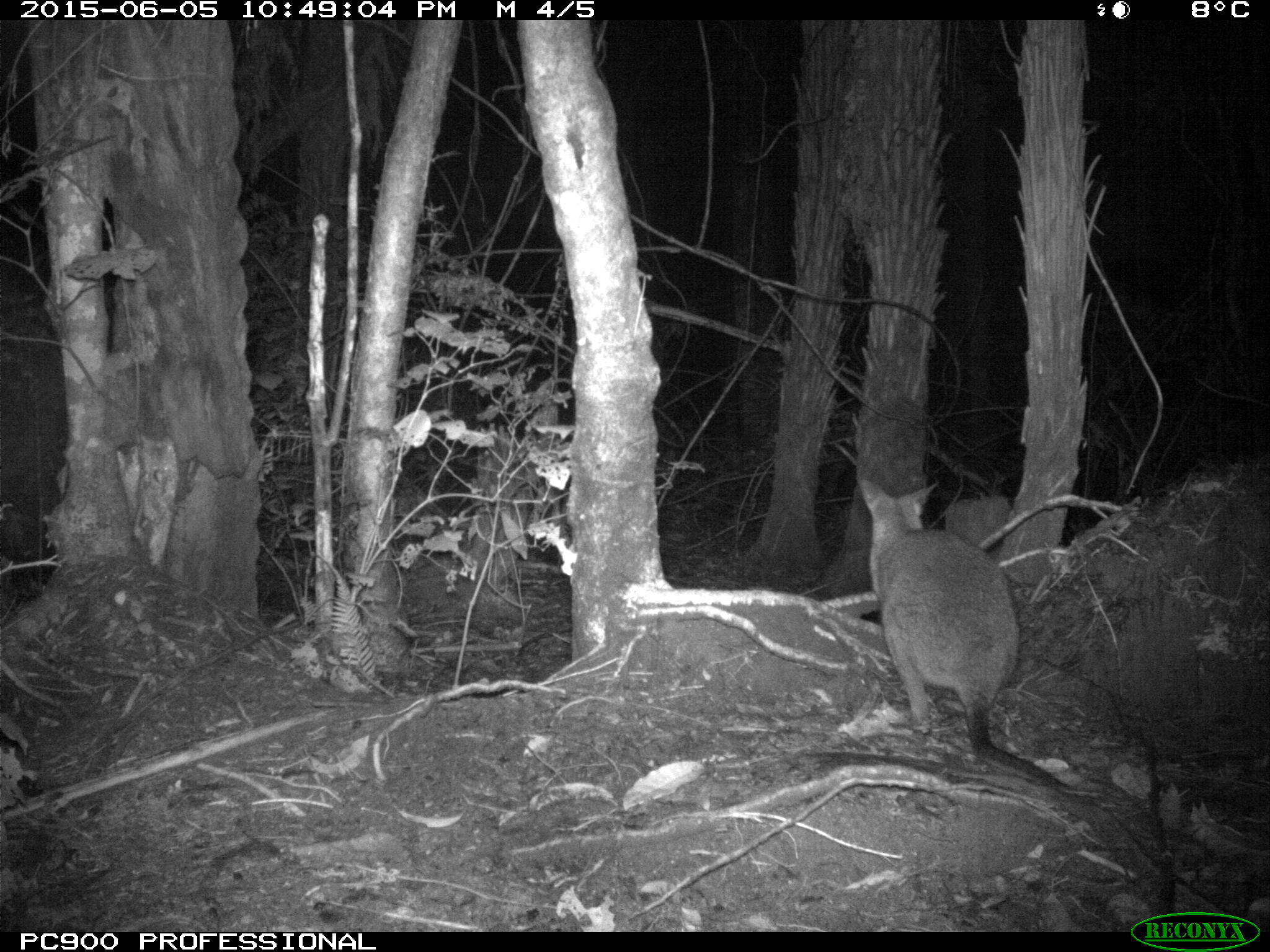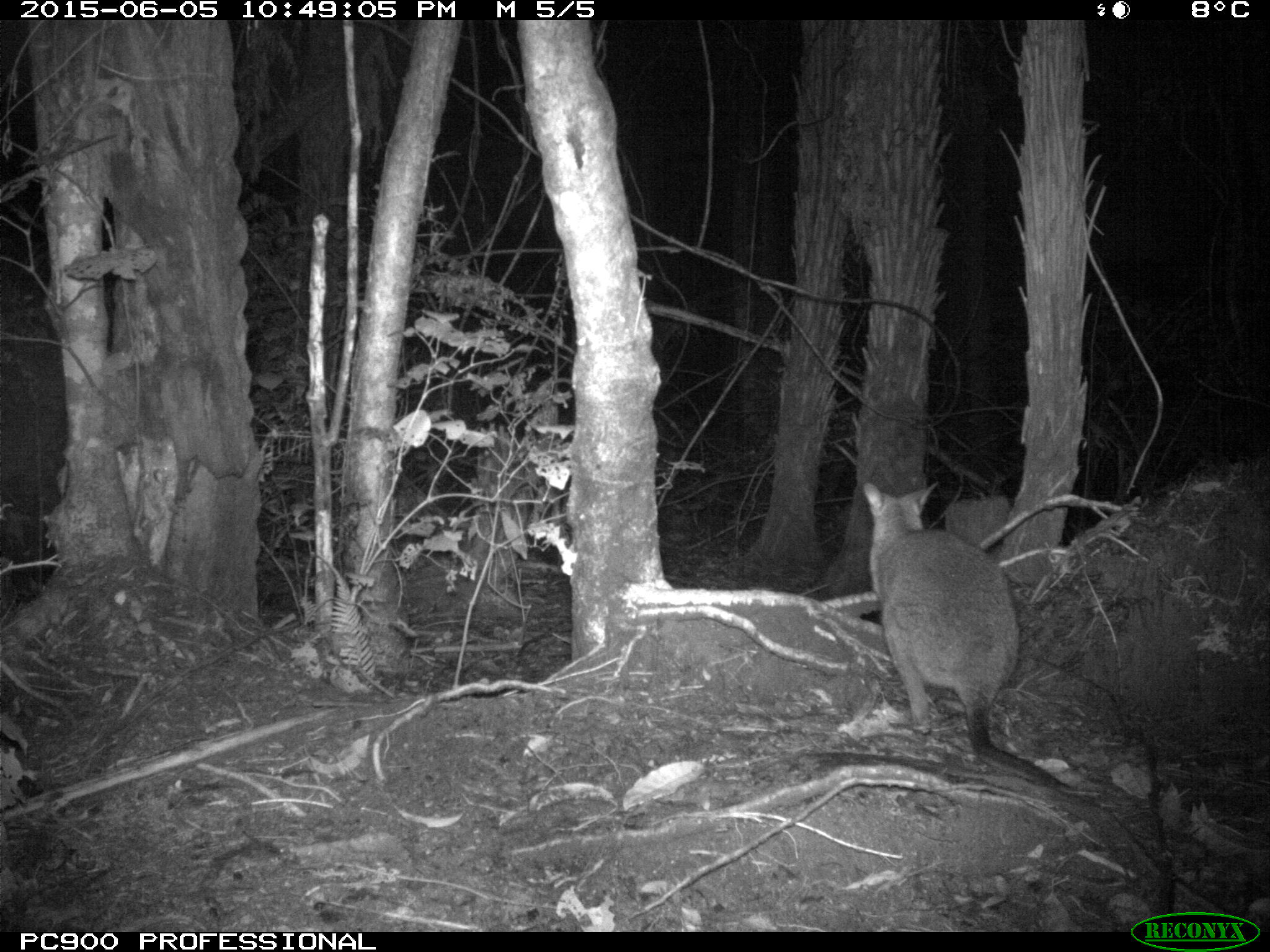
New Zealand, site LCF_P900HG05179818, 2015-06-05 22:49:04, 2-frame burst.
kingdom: Animalia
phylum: Chordata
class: Mammalia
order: Diprotodontia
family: Macropodidae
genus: Notamacropus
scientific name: Notamacropus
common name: wallaby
Wallaby (Notamacropus).